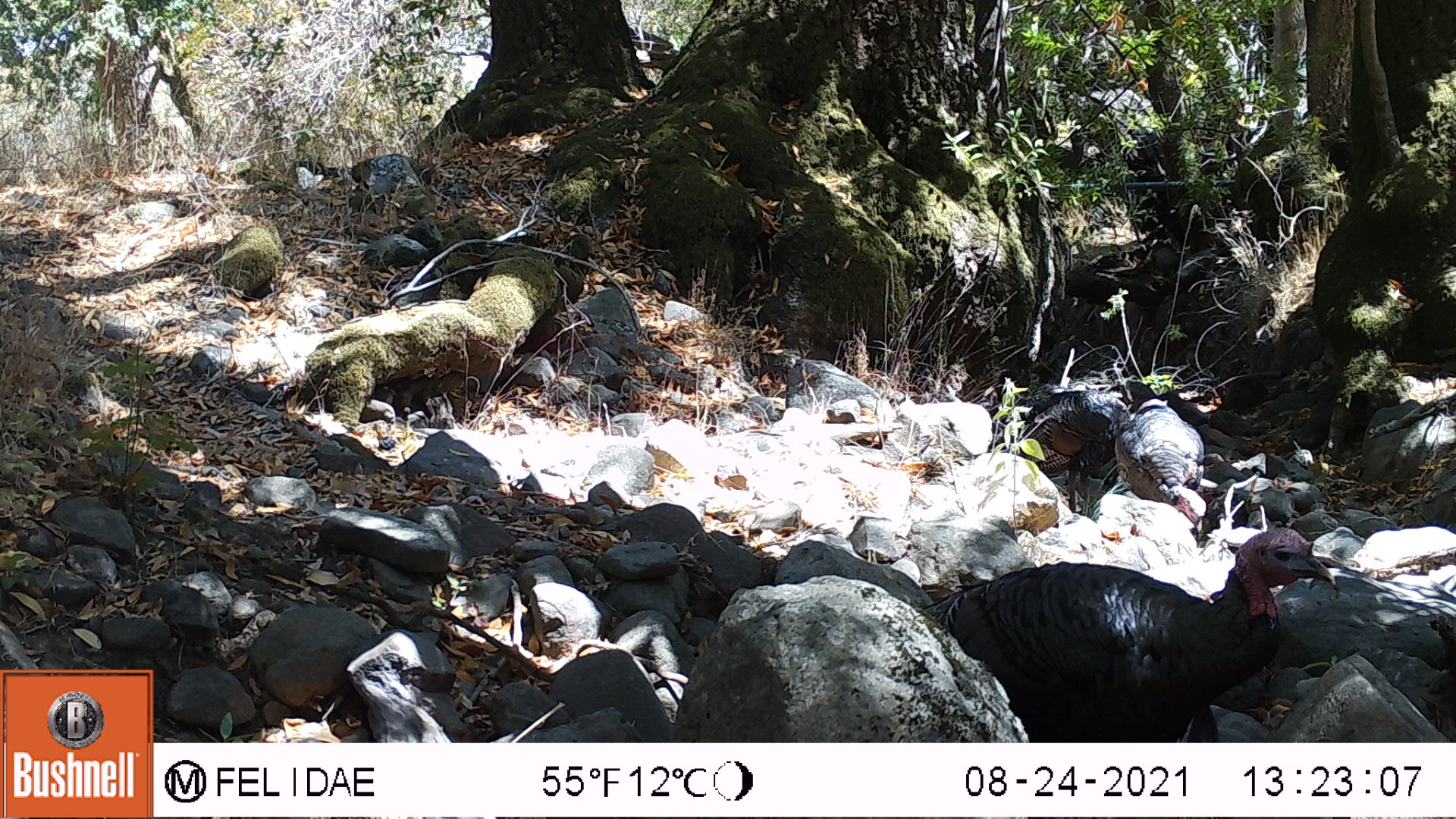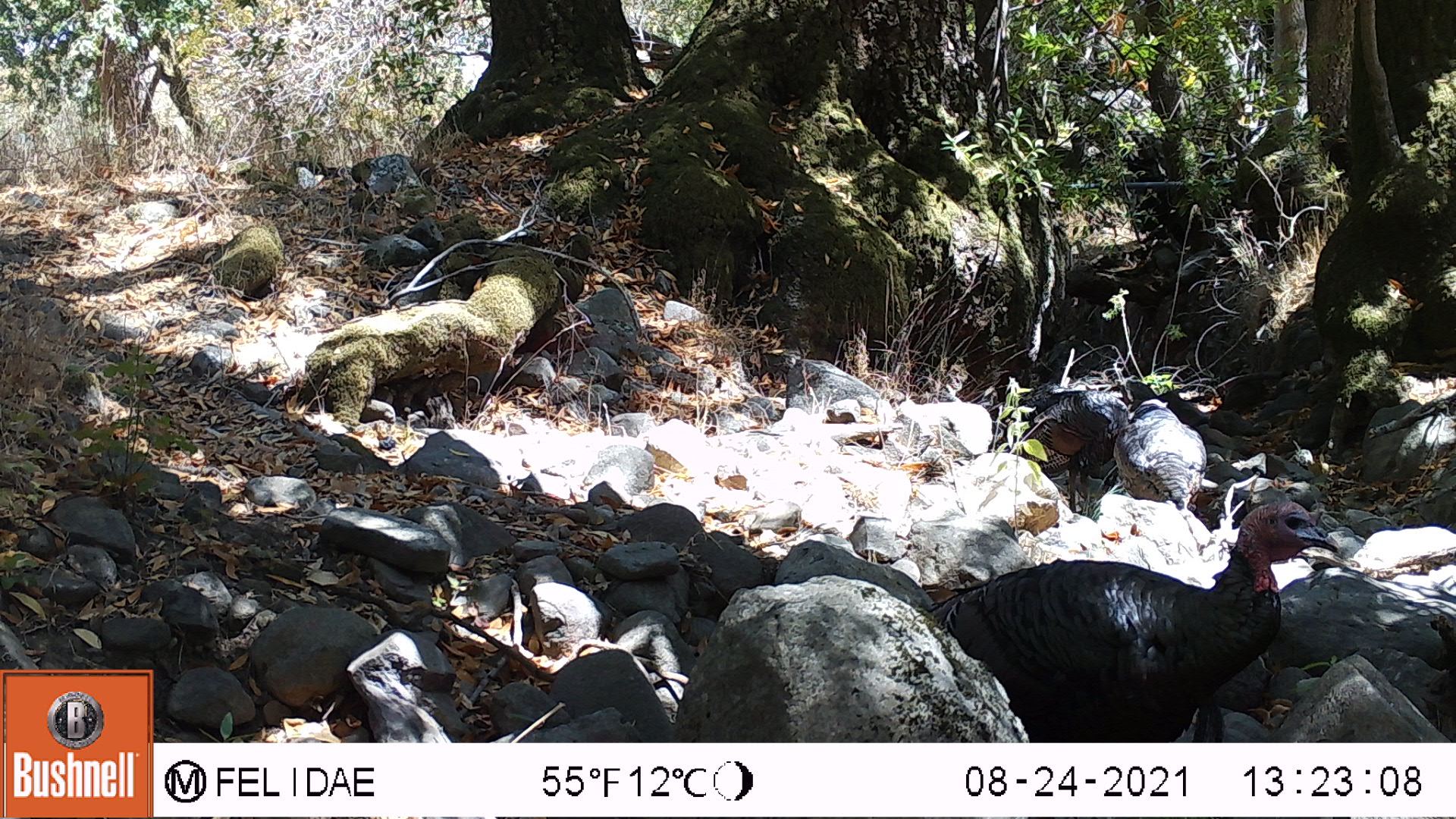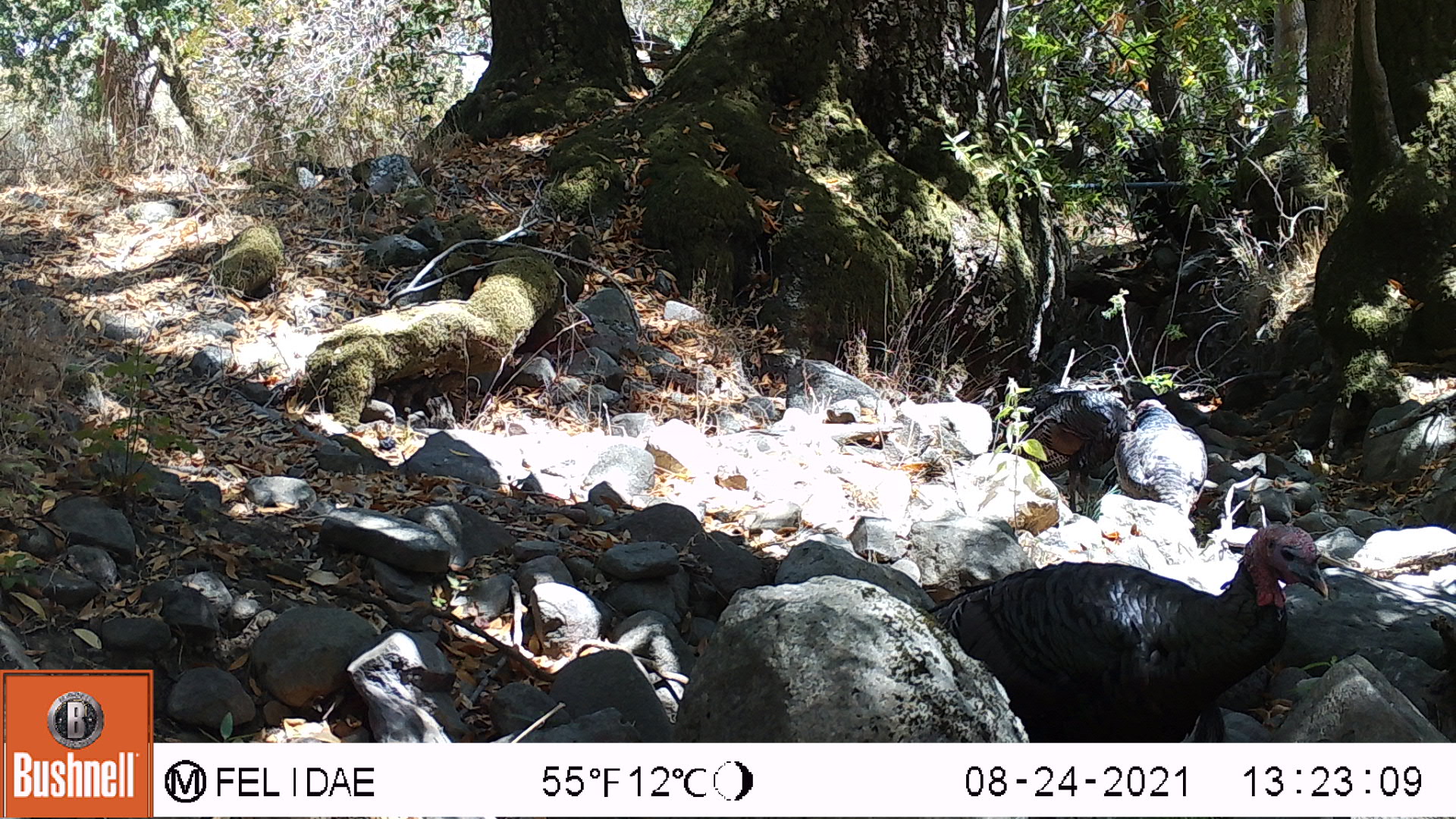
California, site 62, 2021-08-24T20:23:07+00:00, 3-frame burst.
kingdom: Animalia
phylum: Chordata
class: Aves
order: Galliformes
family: Phasianidae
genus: Meleagris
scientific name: Meleagris gallopavo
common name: turkey